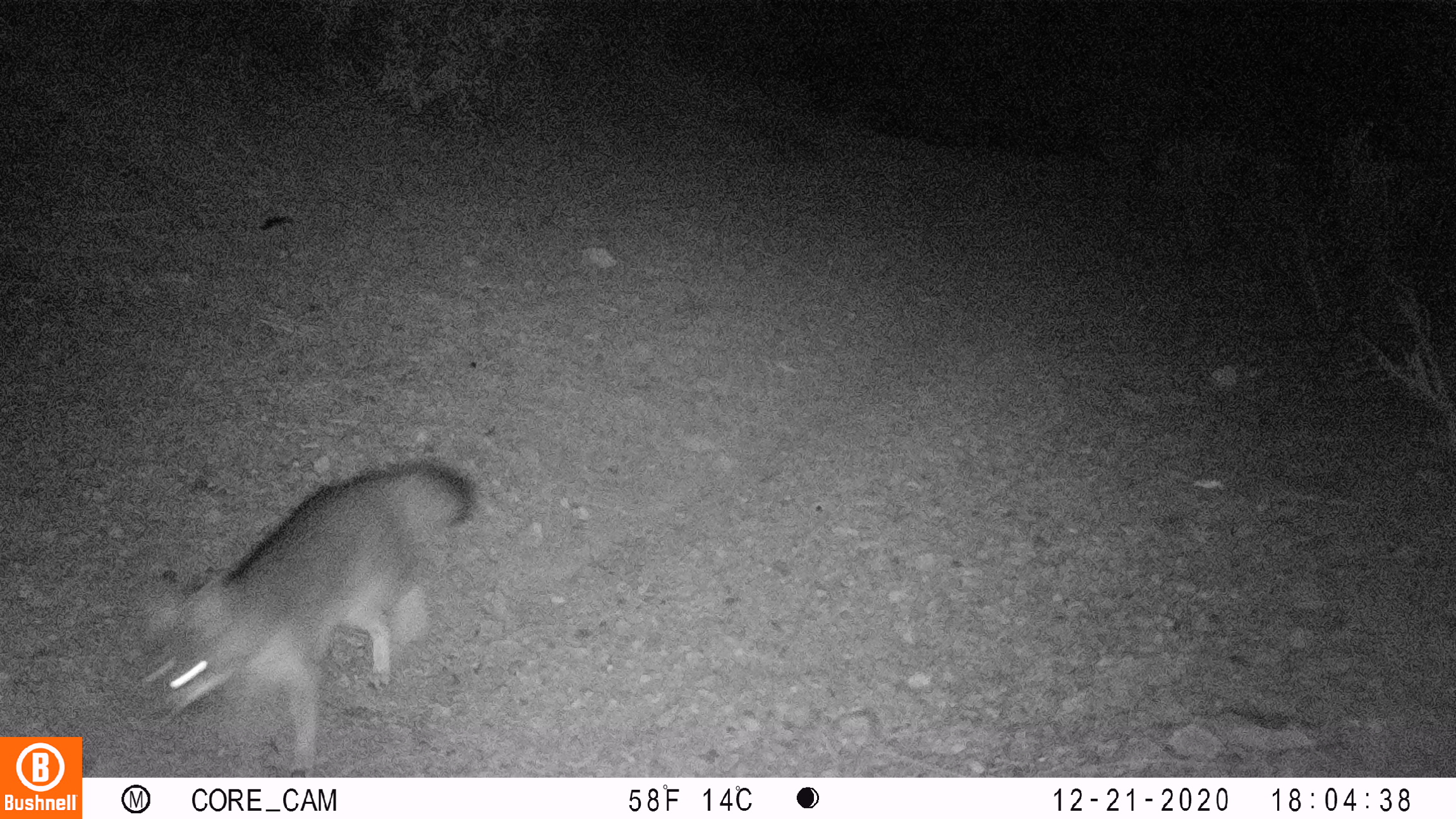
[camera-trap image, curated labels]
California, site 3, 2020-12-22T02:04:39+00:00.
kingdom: Animalia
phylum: Chordata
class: Mammalia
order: Carnivora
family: Canidae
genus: Urocyon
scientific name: Urocyon cinereoargenteus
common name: gray fox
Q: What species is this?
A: Gray fox (Urocyon cinereoargenteus).